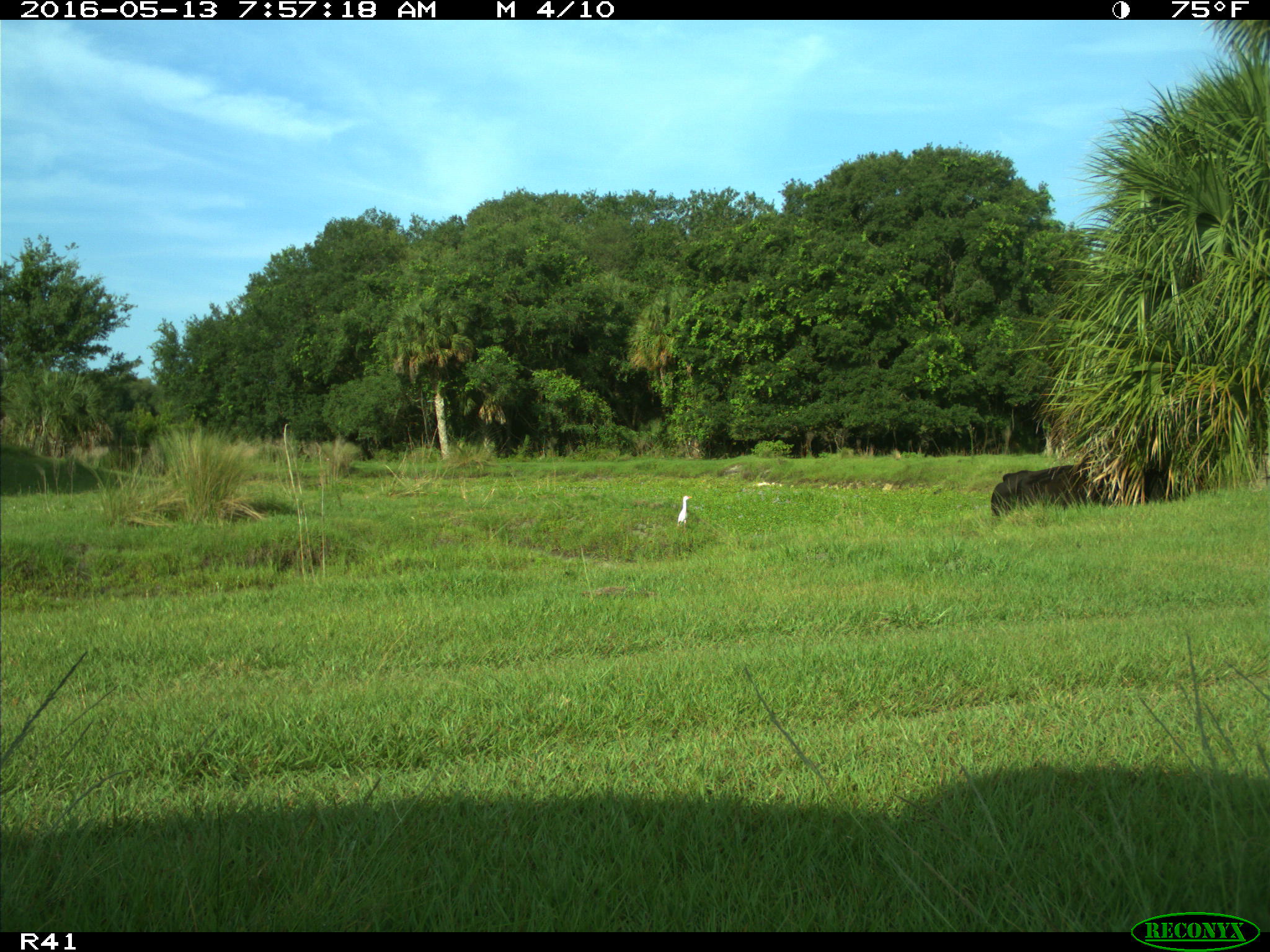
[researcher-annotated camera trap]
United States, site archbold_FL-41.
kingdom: Animalia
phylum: Chordata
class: Mammalia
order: Artiodactyla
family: Bovidae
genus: Bos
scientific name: Bos taurus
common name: domestic cow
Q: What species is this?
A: Bos taurus (domestic cow).